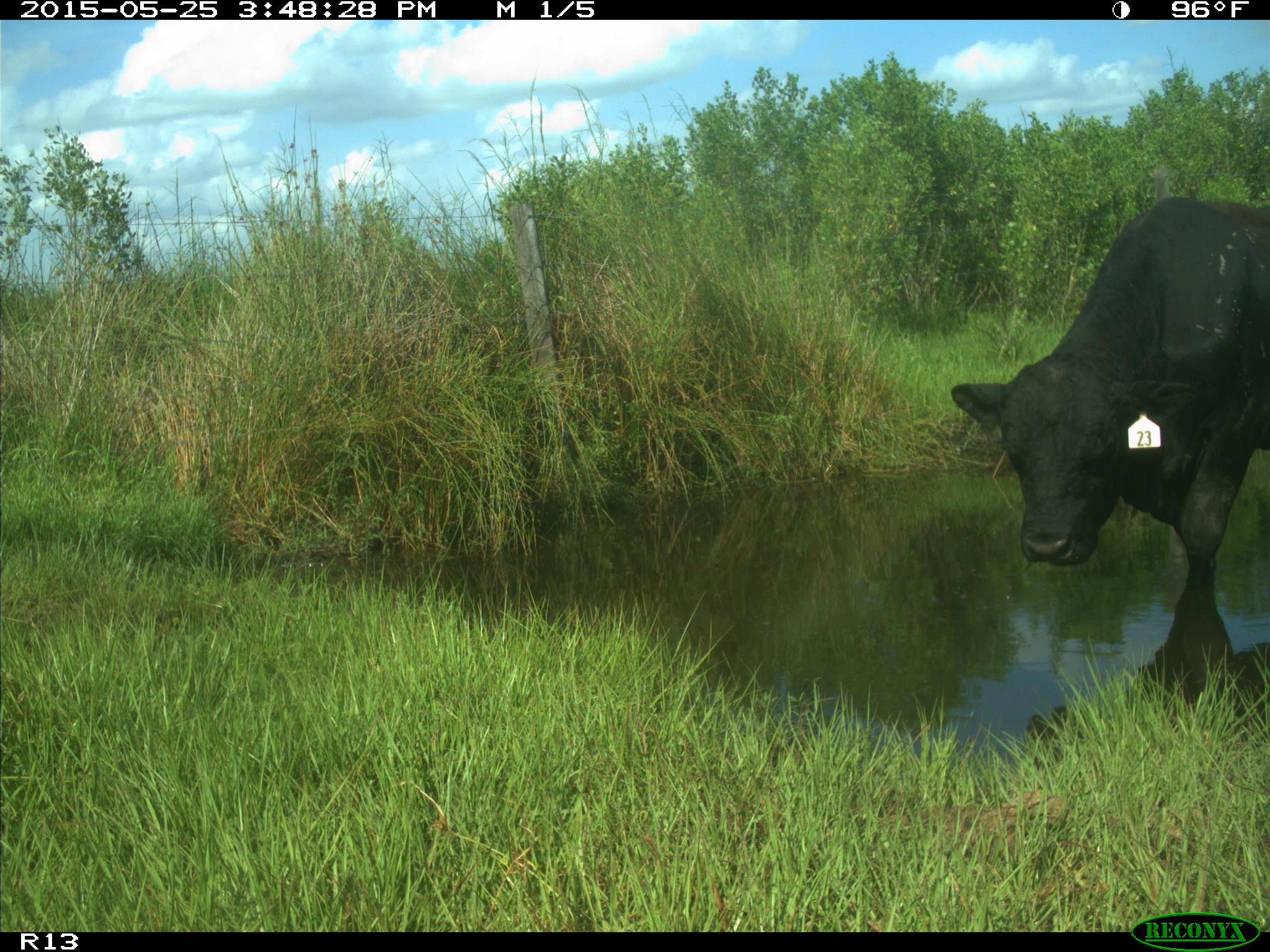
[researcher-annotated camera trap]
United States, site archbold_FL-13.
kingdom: Animalia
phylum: Chordata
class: Mammalia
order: Artiodactyla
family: Bovidae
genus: Bos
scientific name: Bos taurus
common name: domestic cow